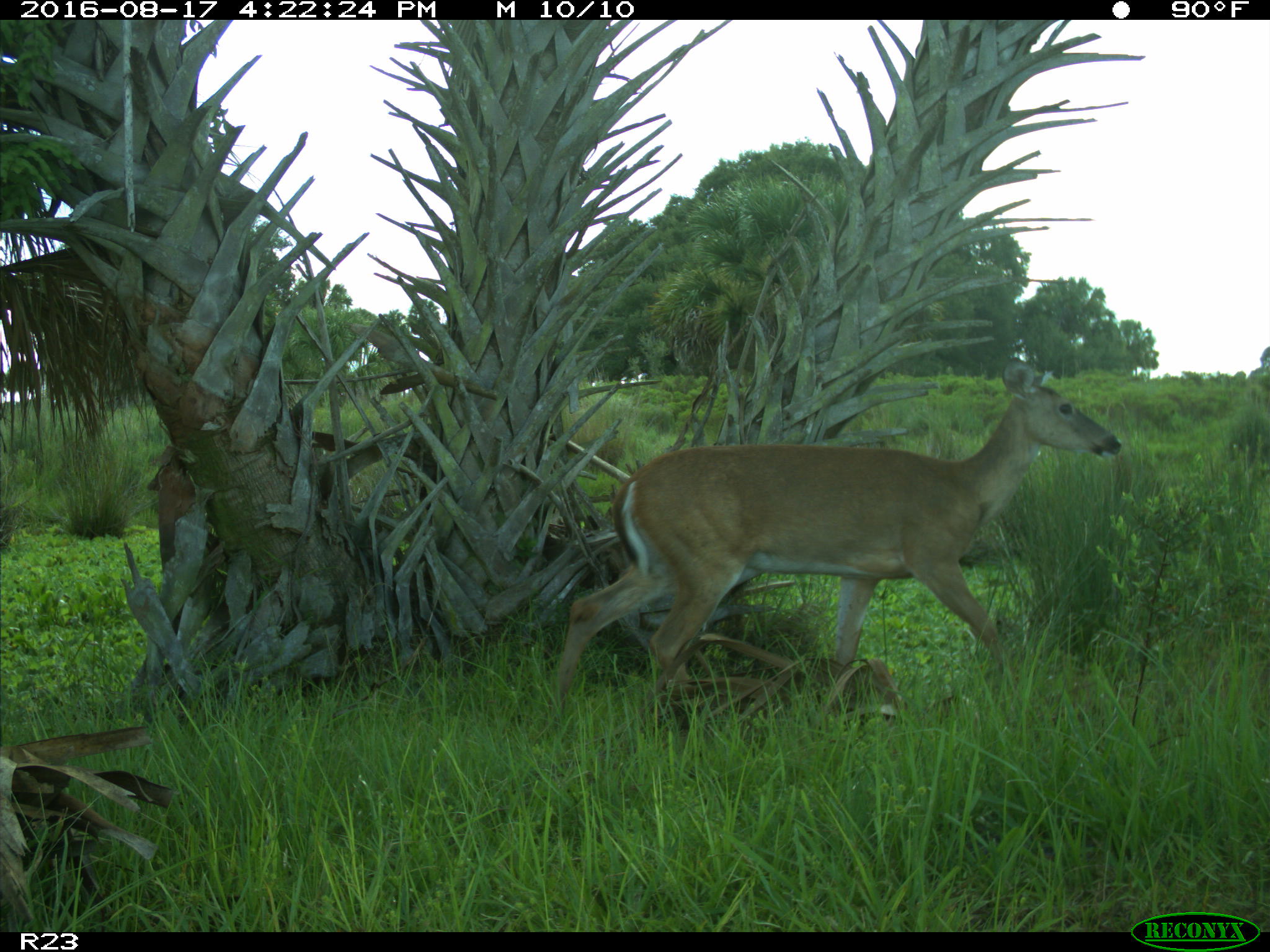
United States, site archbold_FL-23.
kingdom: Animalia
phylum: Chordata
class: Mammalia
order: Artiodactyla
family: Cervidae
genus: Odocoileus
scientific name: Odocoileus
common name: deer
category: unidentified deer